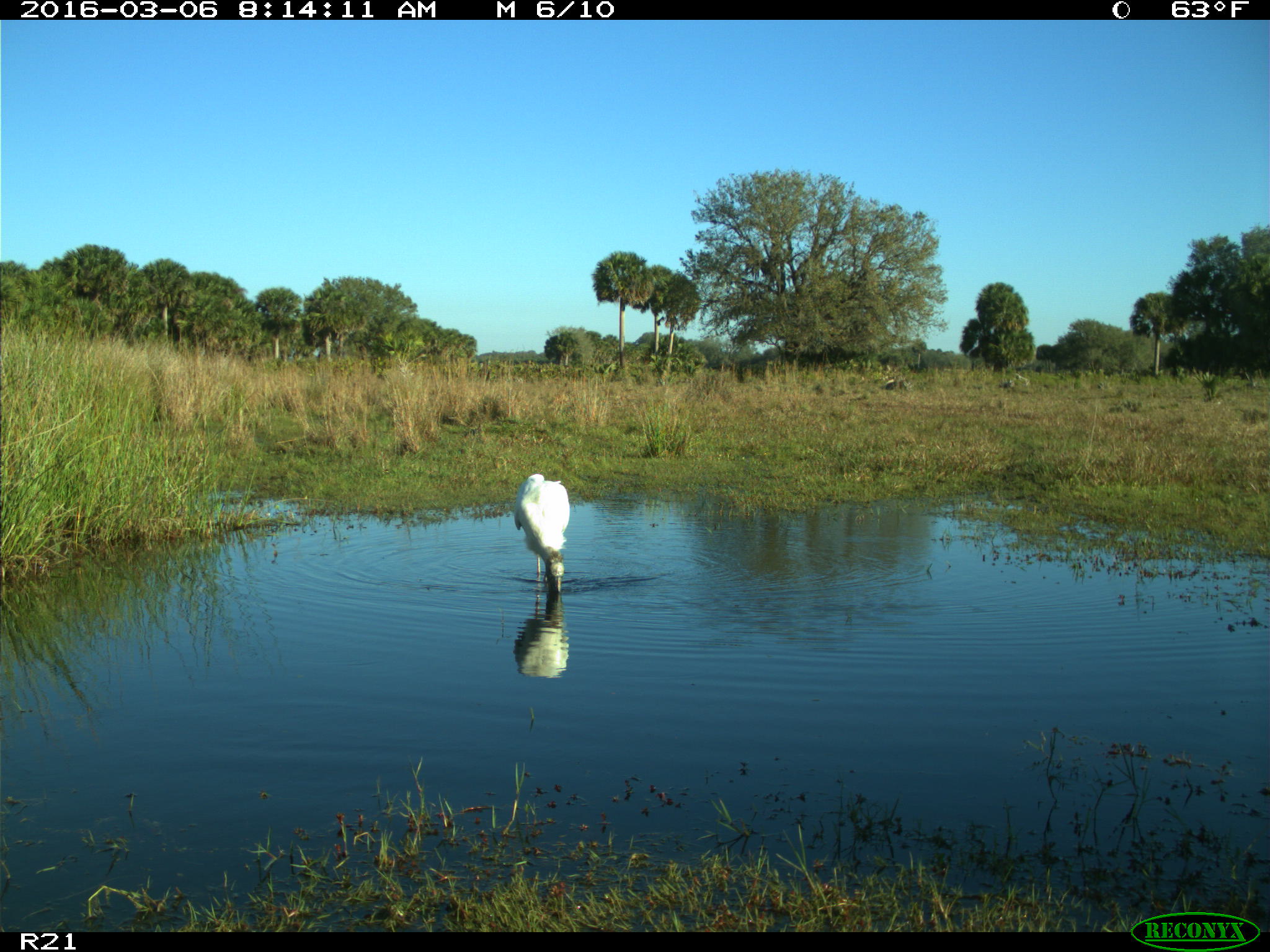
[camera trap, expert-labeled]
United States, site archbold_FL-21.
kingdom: Animalia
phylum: Chordata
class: Aves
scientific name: Aves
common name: birds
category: unidentified bird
Unidentified bird (birds) (Aves).